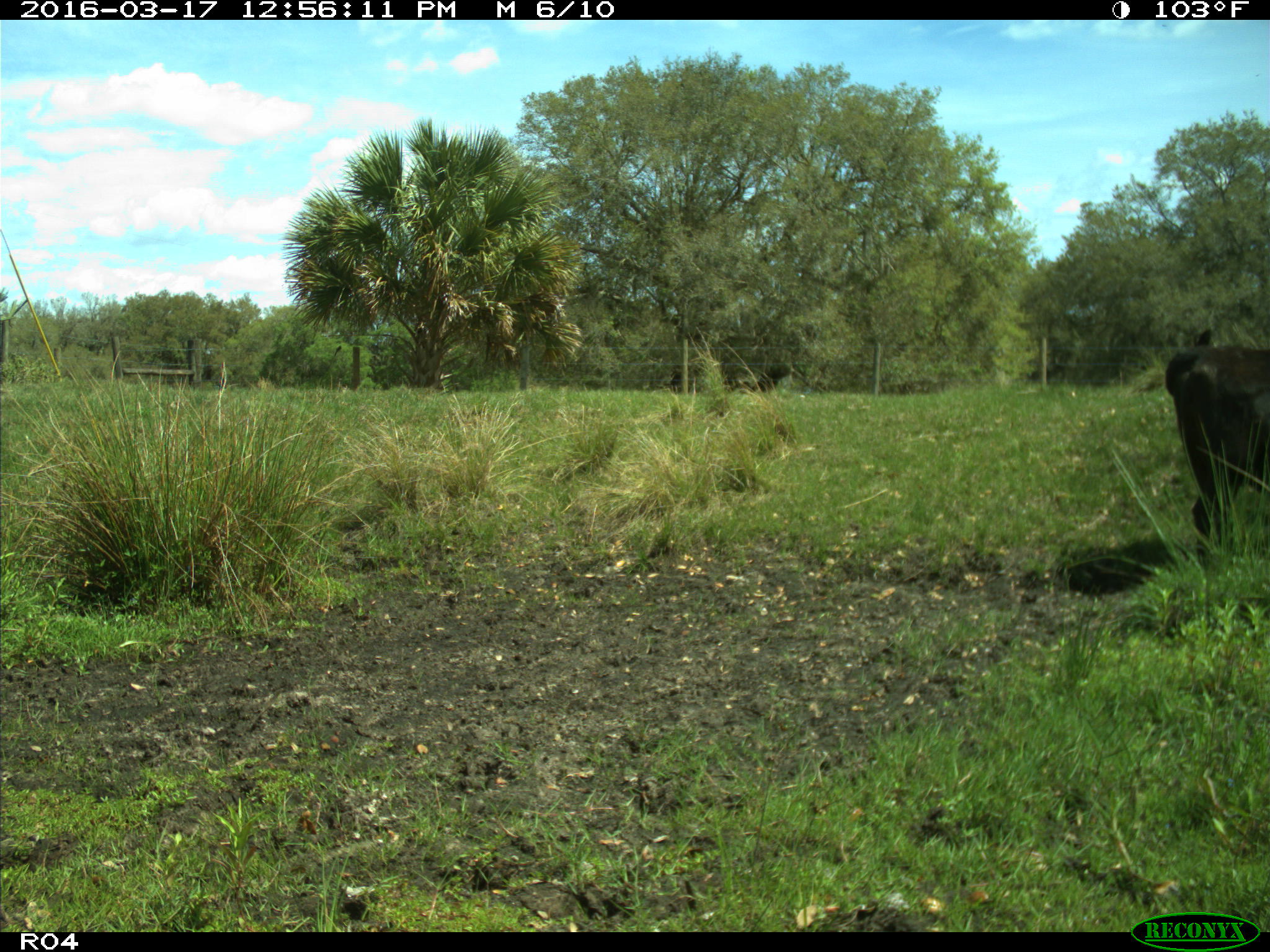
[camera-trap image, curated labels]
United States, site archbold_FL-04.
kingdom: Animalia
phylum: Chordata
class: Mammalia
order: Artiodactyla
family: Bovidae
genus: Bos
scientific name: Bos taurus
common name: domestic cow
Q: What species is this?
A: Bos taurus (domestic cow).